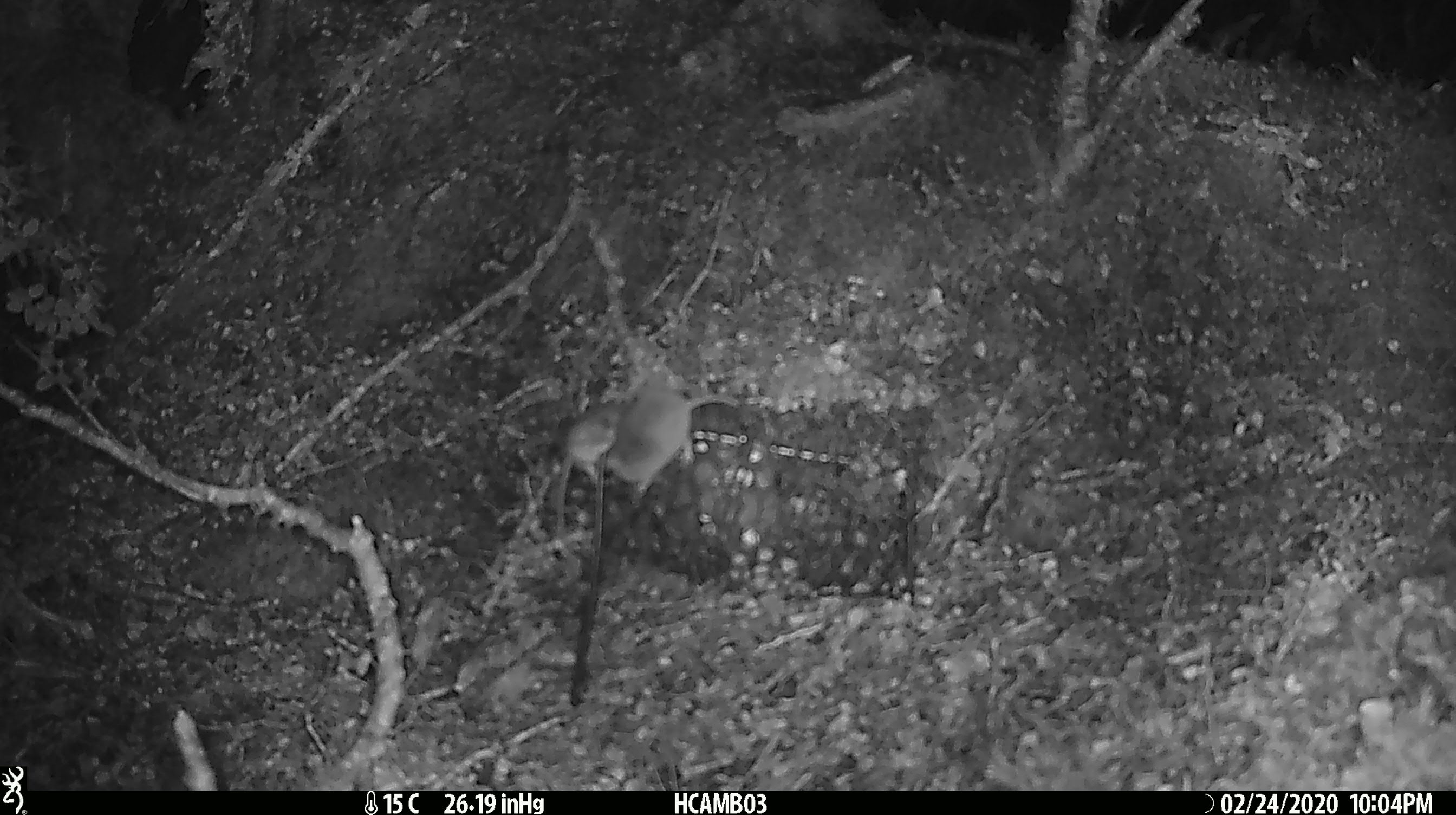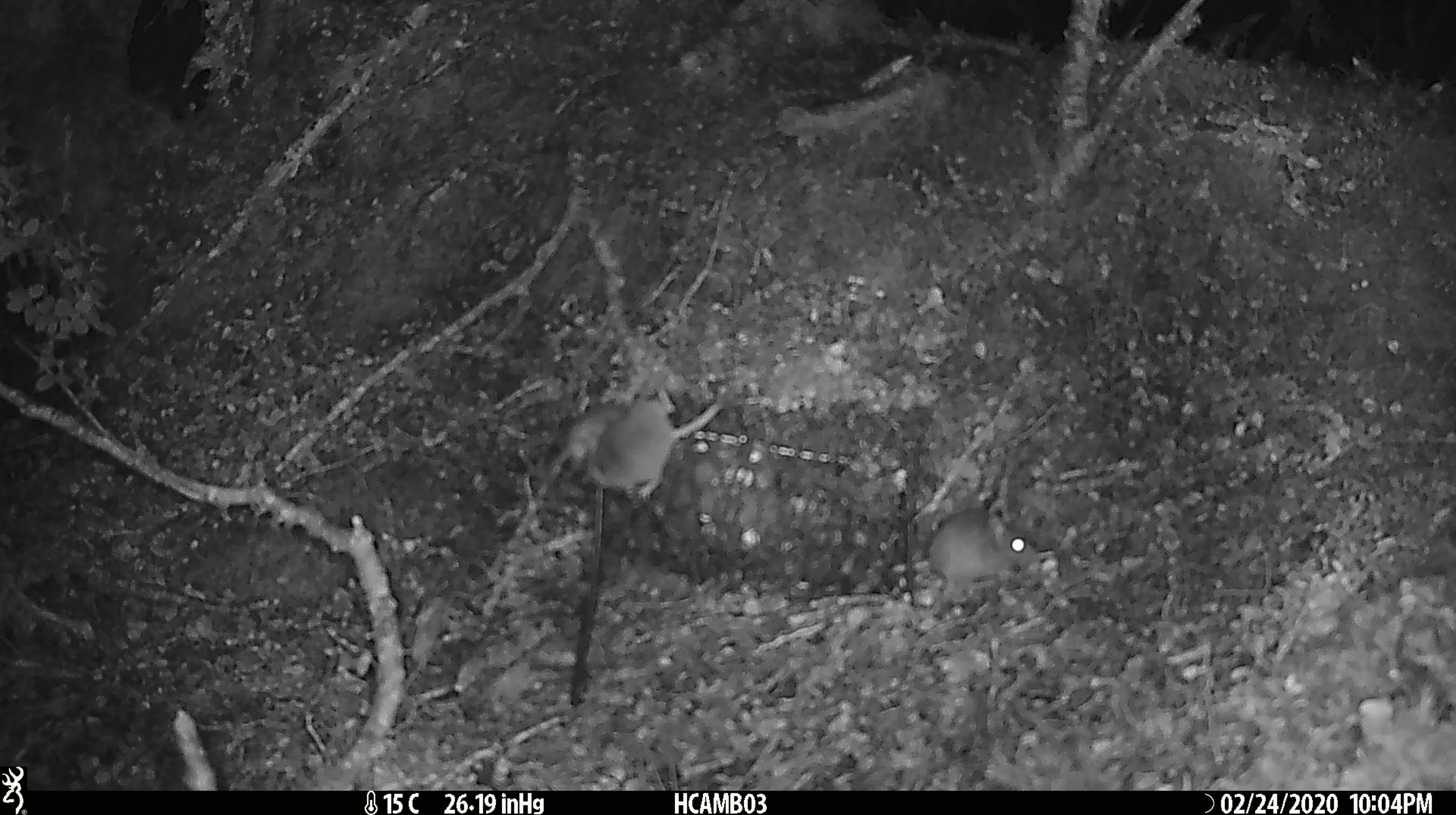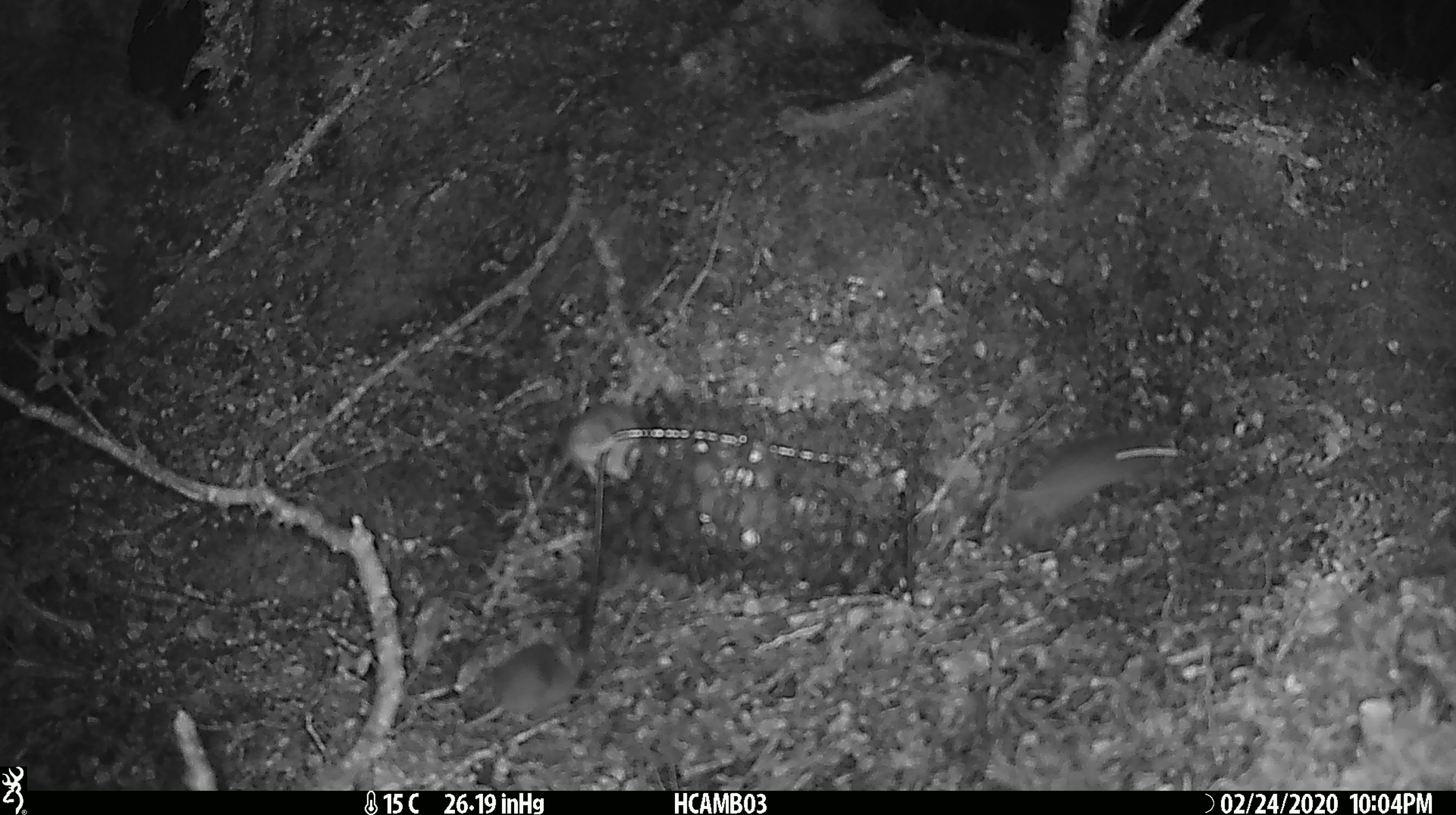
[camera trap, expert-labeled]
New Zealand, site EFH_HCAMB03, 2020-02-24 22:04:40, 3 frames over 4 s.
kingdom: Animalia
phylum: Chordata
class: Mammalia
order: Rodentia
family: Muridae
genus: Mus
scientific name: Mus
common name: mouse